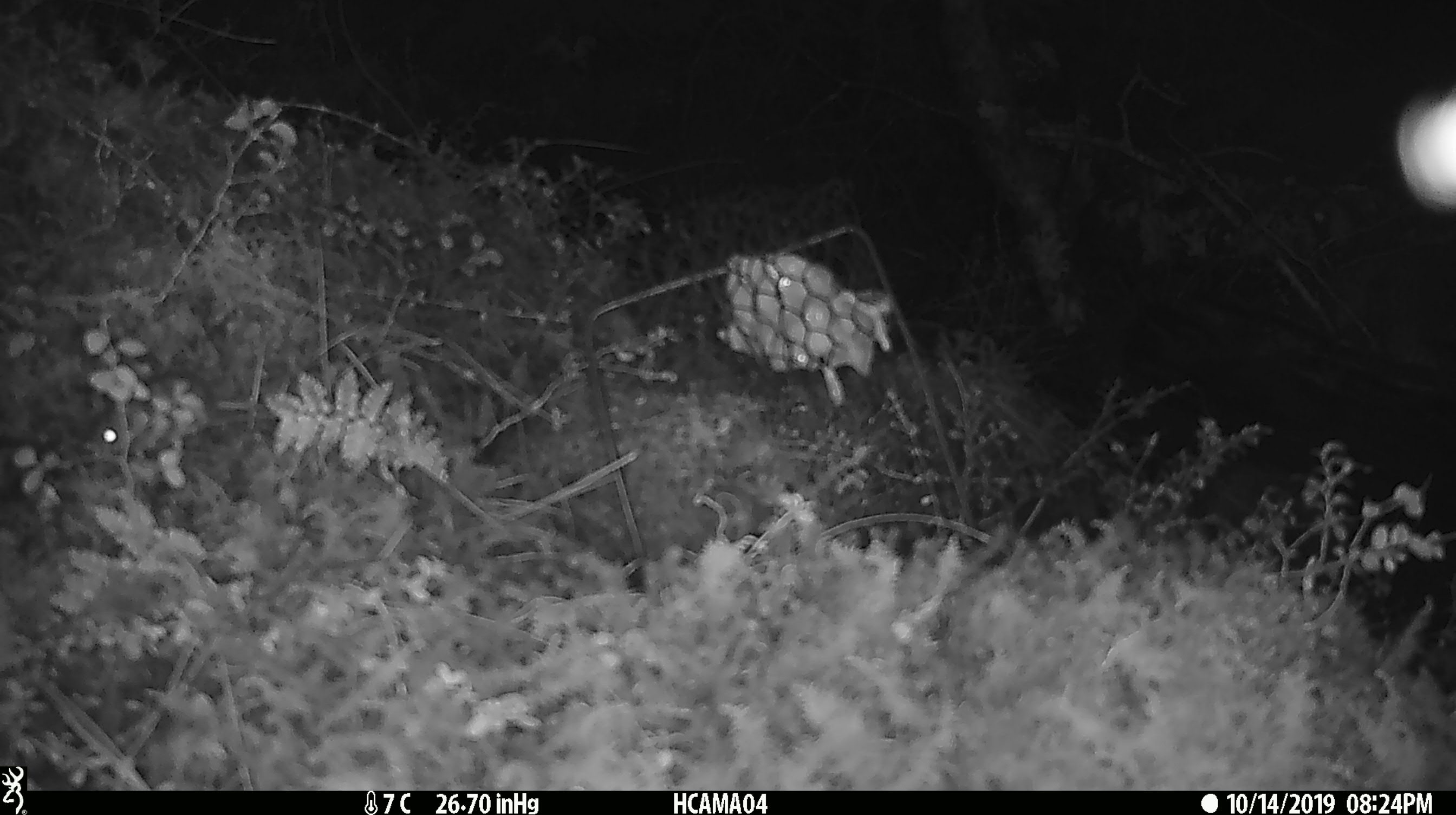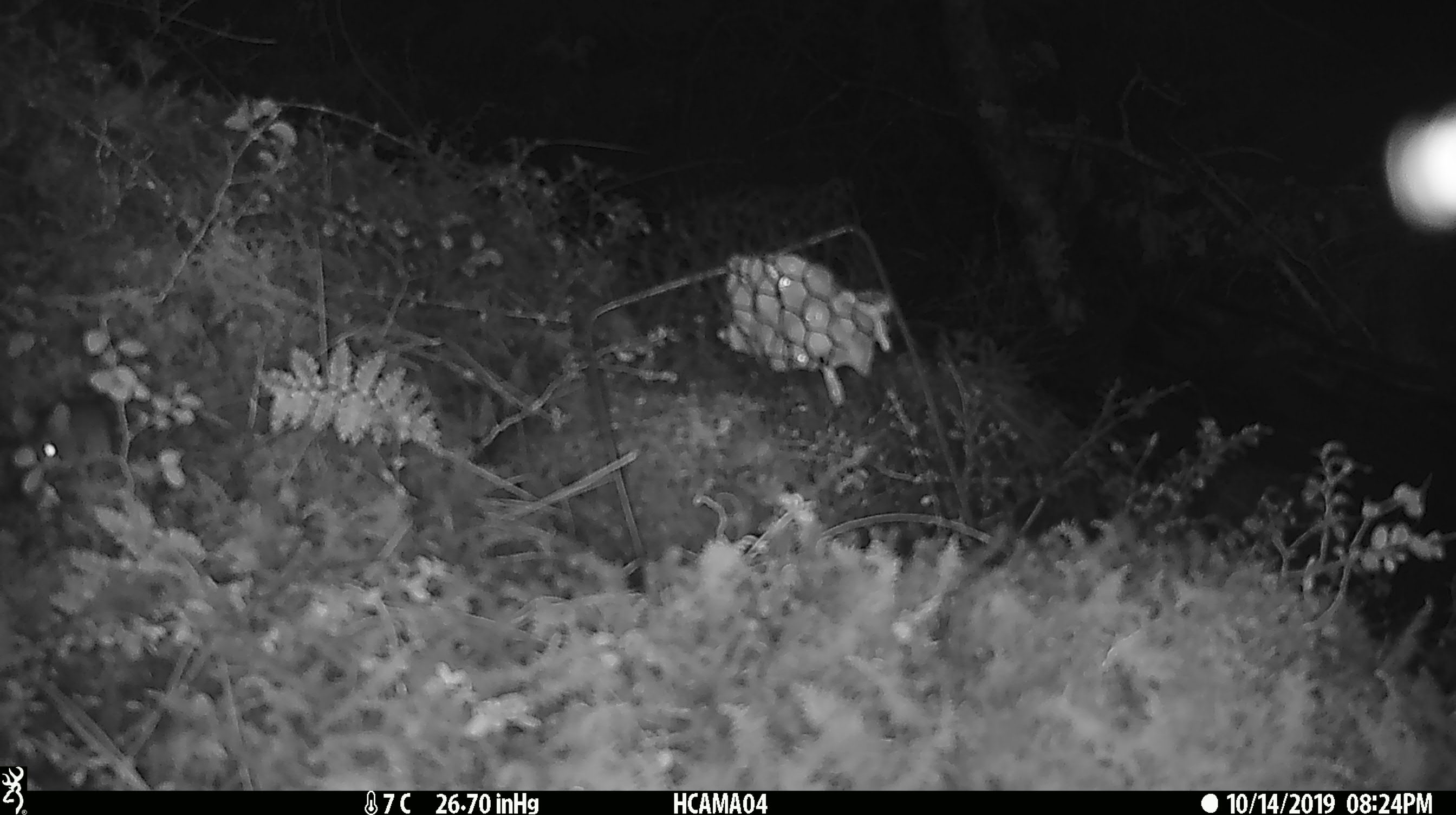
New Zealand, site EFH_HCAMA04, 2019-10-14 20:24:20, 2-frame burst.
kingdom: Animalia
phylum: Chordata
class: Mammalia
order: Rodentia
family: Muridae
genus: Mus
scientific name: Mus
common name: mouse